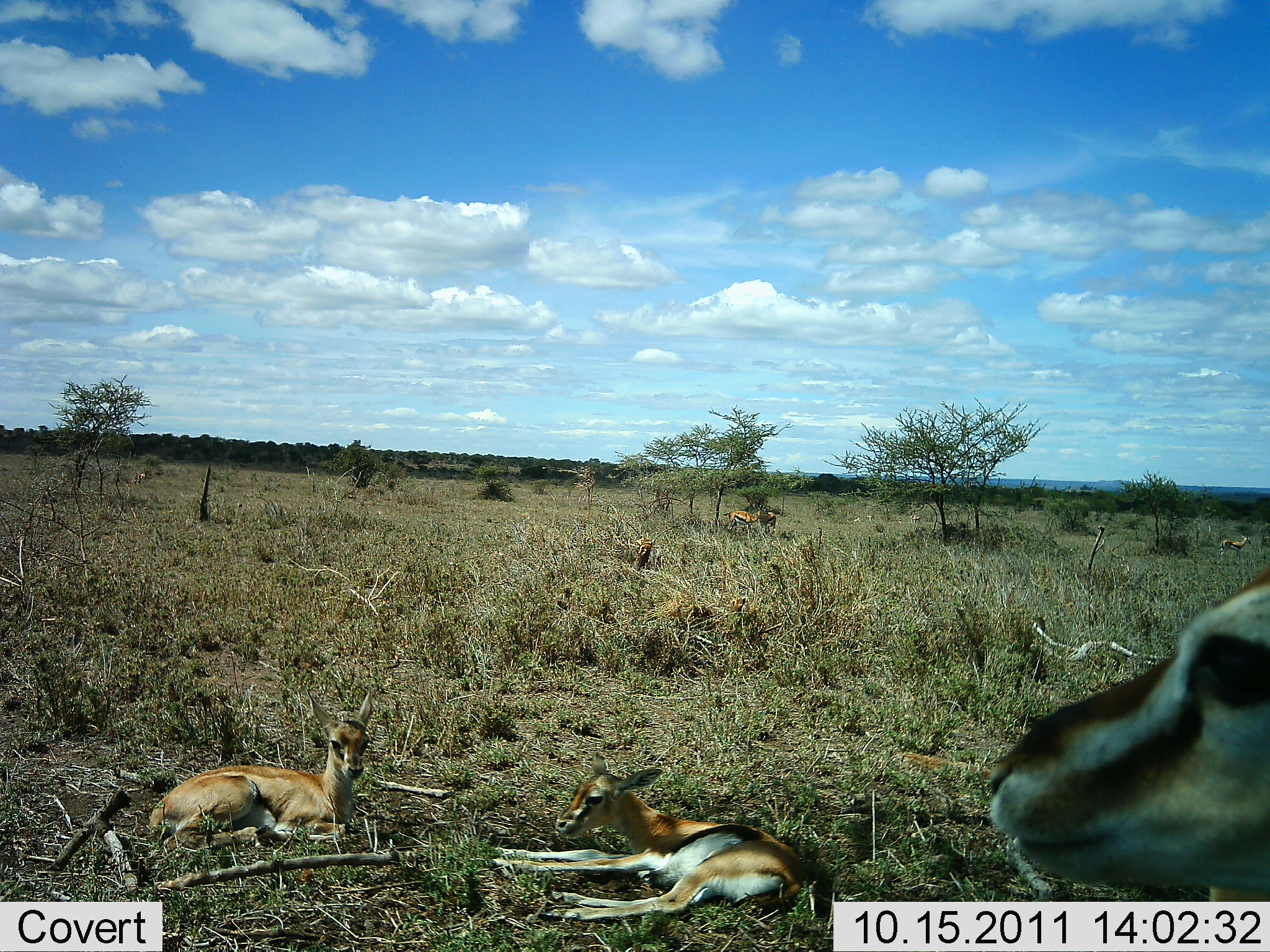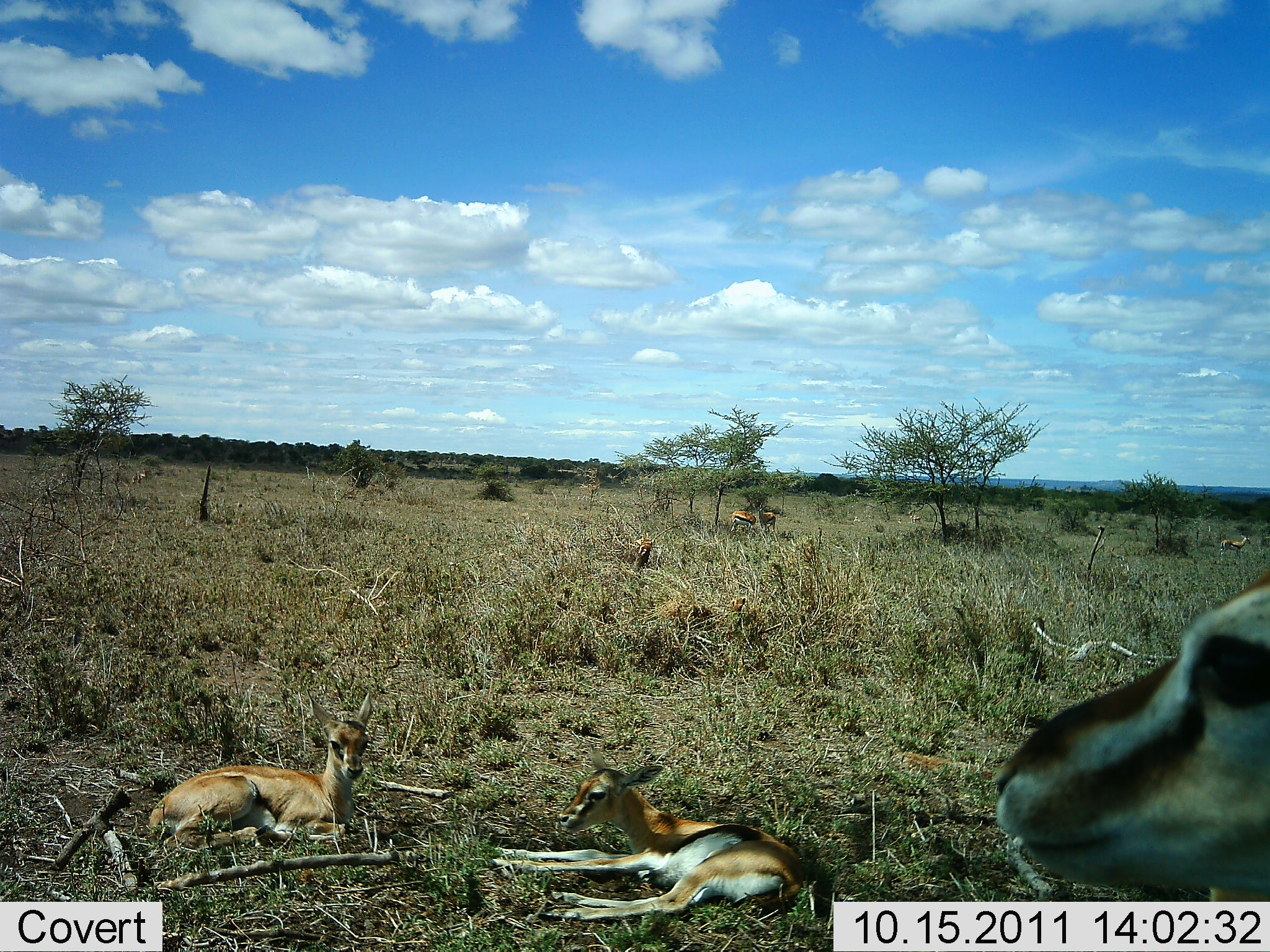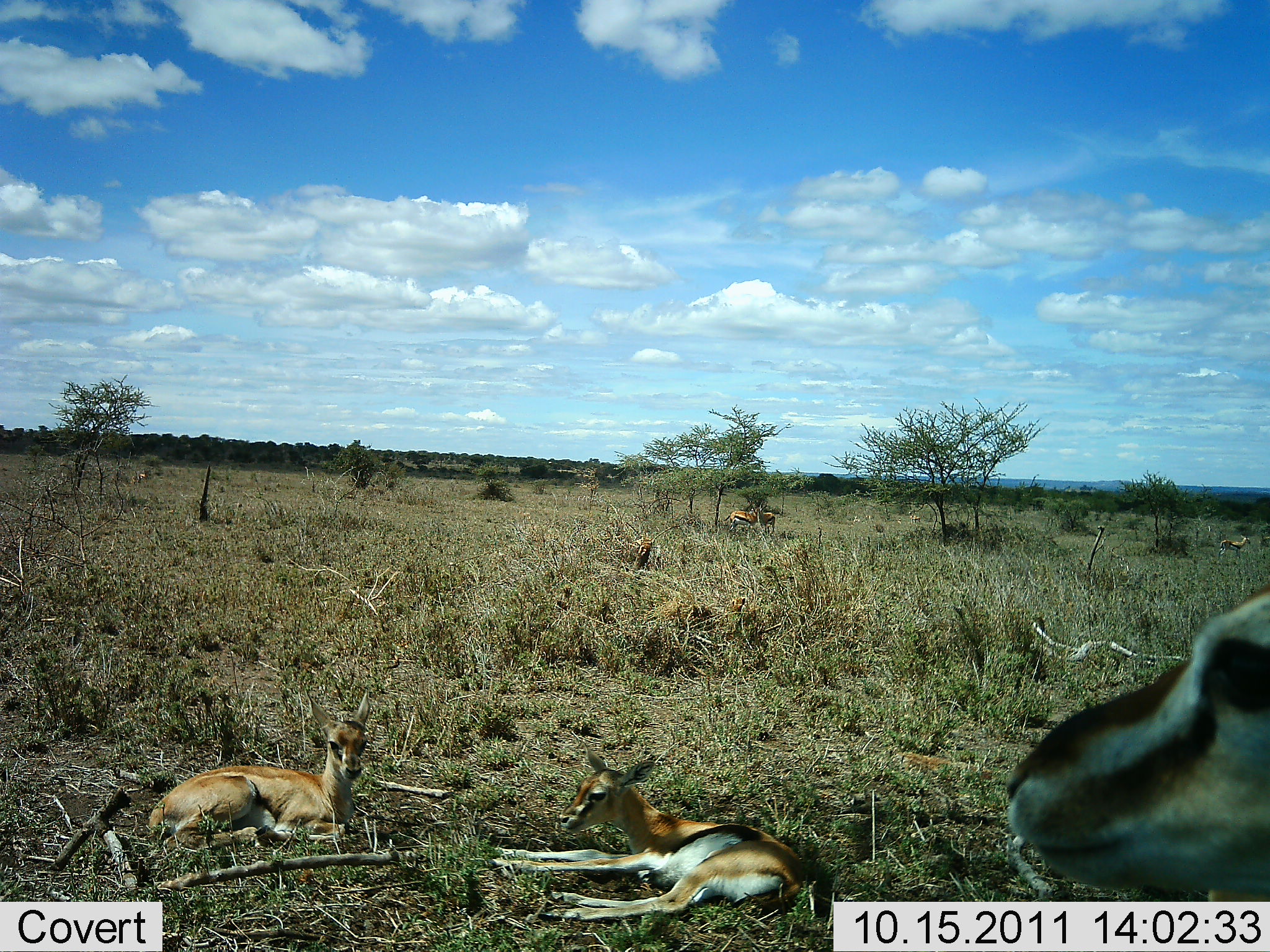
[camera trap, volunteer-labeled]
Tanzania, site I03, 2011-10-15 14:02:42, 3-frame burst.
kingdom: Animalia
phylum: Chordata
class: Mammalia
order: Artiodactyla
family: Bovidae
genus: Eudorcas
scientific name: Eudorcas thomsonii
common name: thomson's gazelle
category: gazellethomsons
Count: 3.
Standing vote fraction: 36%.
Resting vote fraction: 100%.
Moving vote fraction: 9%.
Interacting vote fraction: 0%.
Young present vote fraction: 36%.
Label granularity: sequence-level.